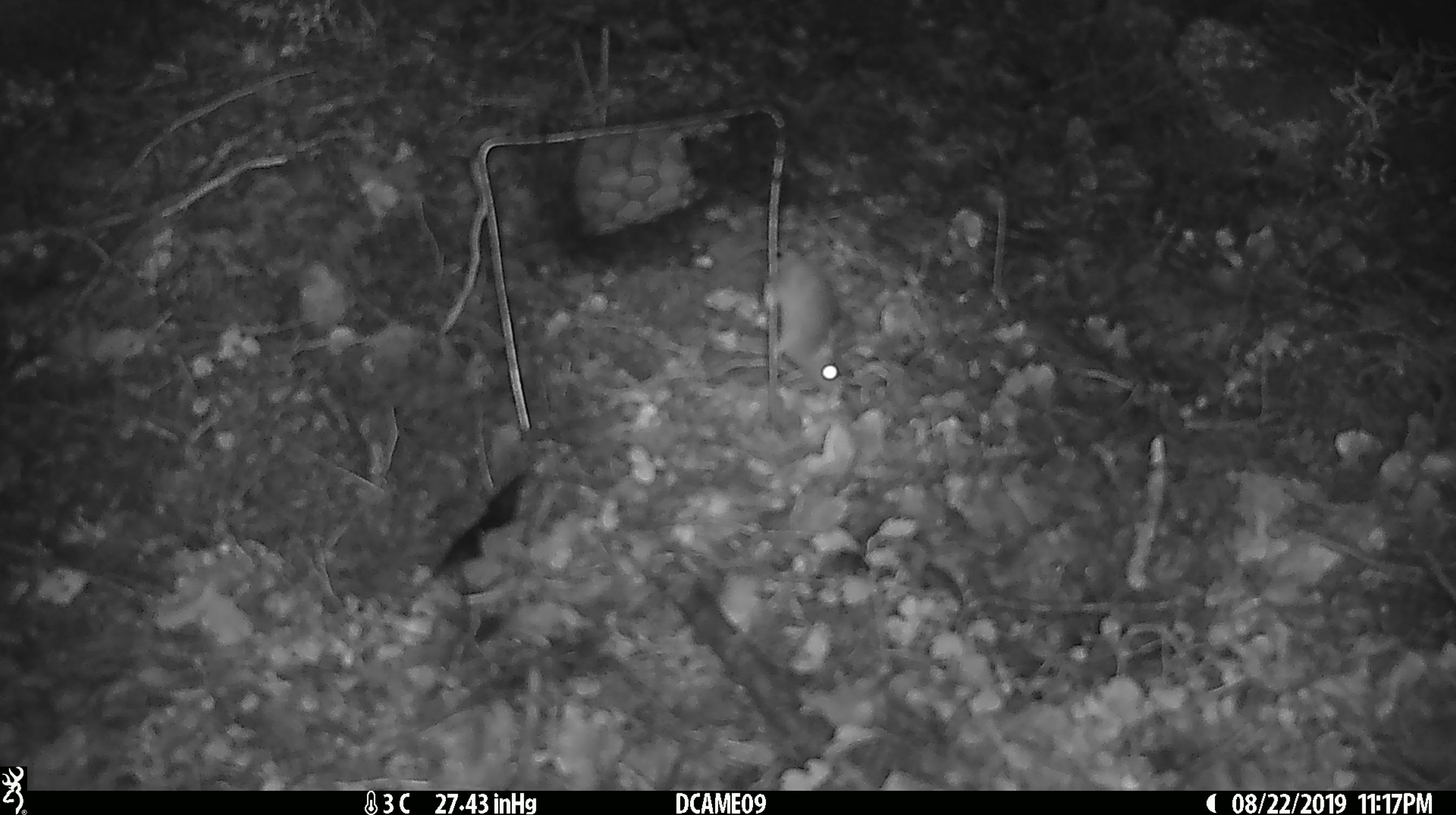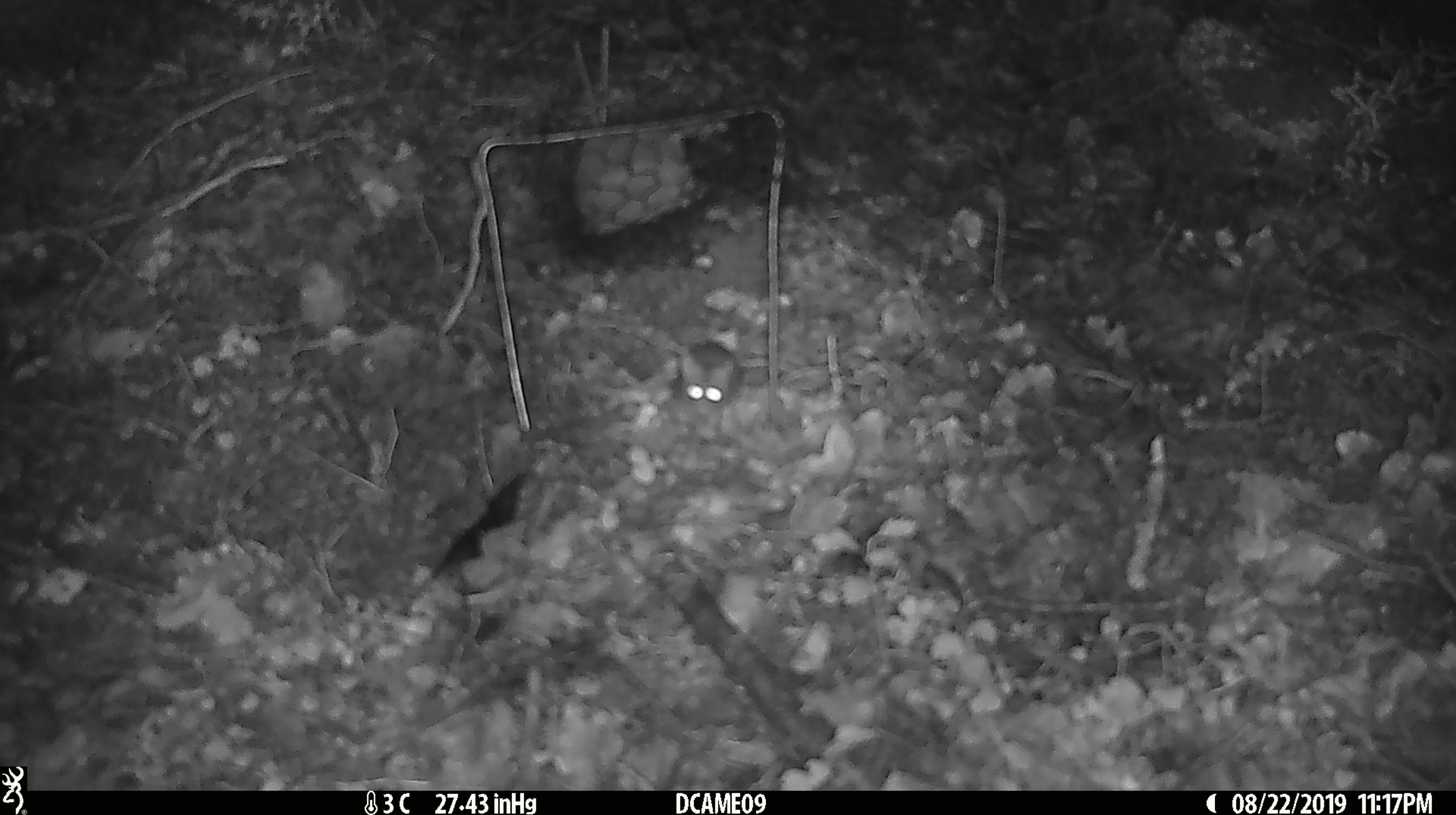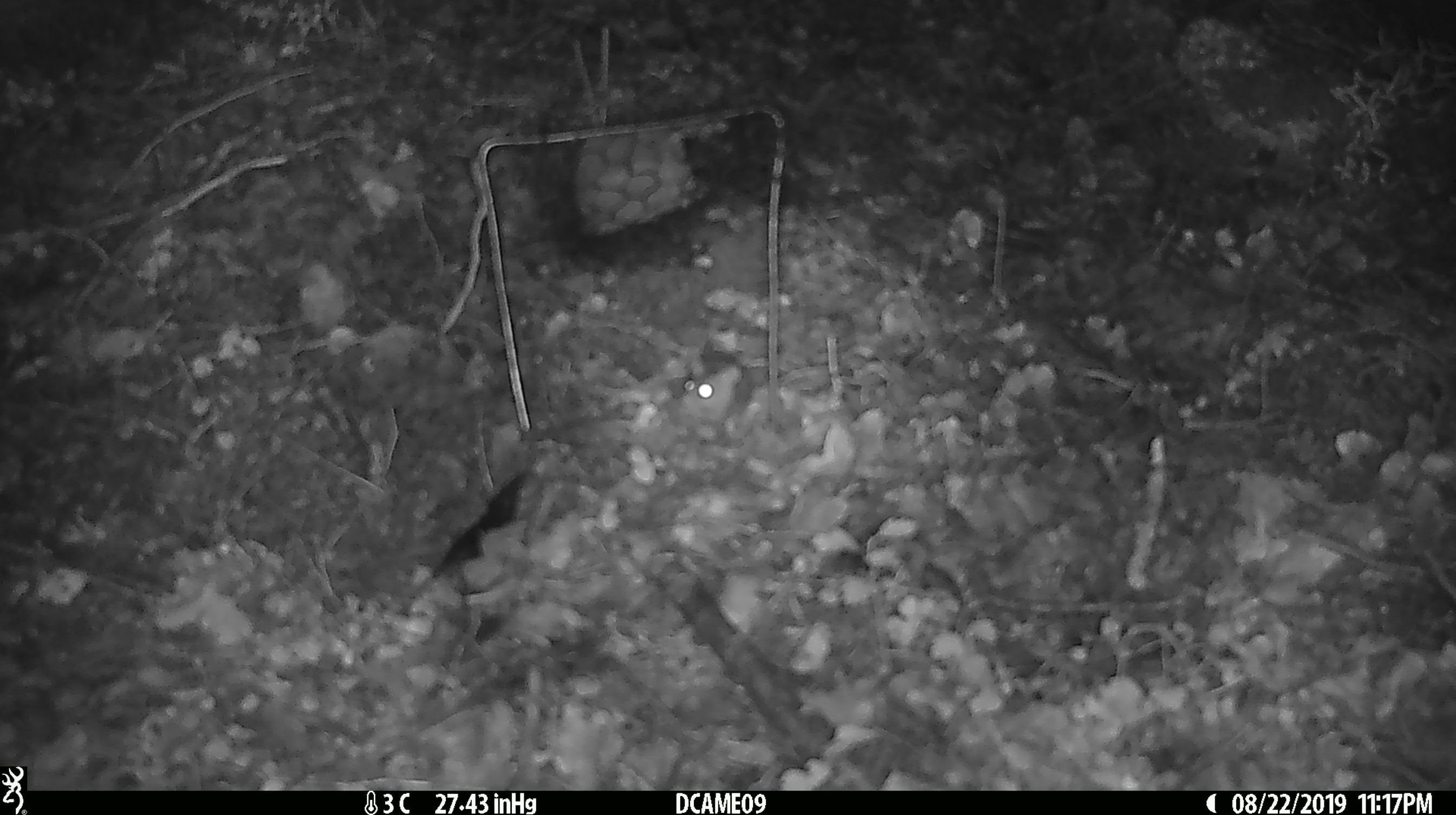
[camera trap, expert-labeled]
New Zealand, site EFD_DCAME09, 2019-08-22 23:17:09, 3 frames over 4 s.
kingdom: Animalia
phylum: Chordata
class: Mammalia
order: Rodentia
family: Muridae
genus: Mus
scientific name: Mus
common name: mouse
Mouse (Mus).